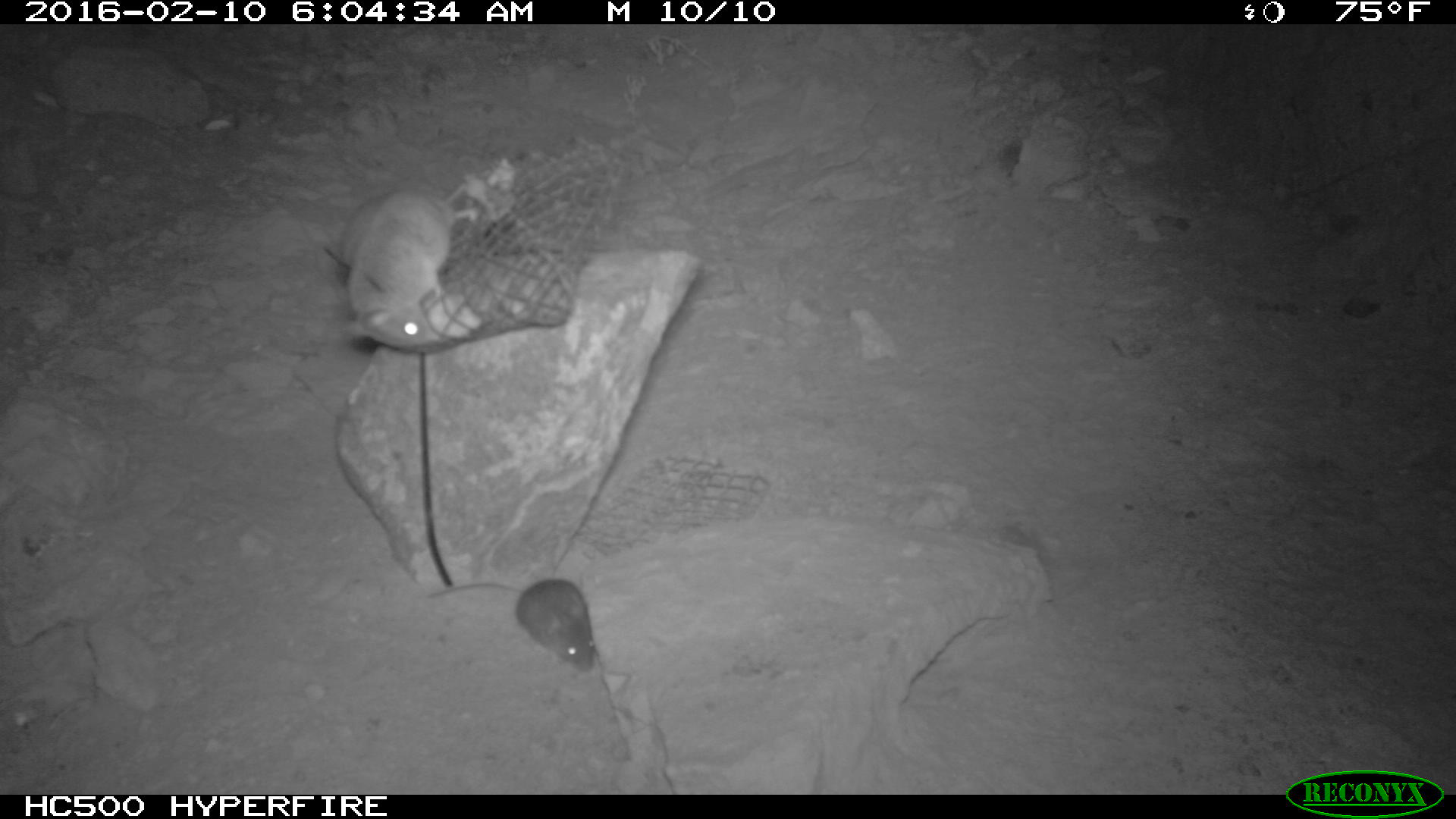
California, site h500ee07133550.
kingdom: Animalia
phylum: Chordata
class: Mammalia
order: Rodentia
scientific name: Rodentia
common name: rodent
Rodent (Rodentia).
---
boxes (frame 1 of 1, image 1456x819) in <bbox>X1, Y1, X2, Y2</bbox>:
rodent: <bbox>333, 183, 479, 355</bbox>; <bbox>425, 577, 600, 673</bbox>